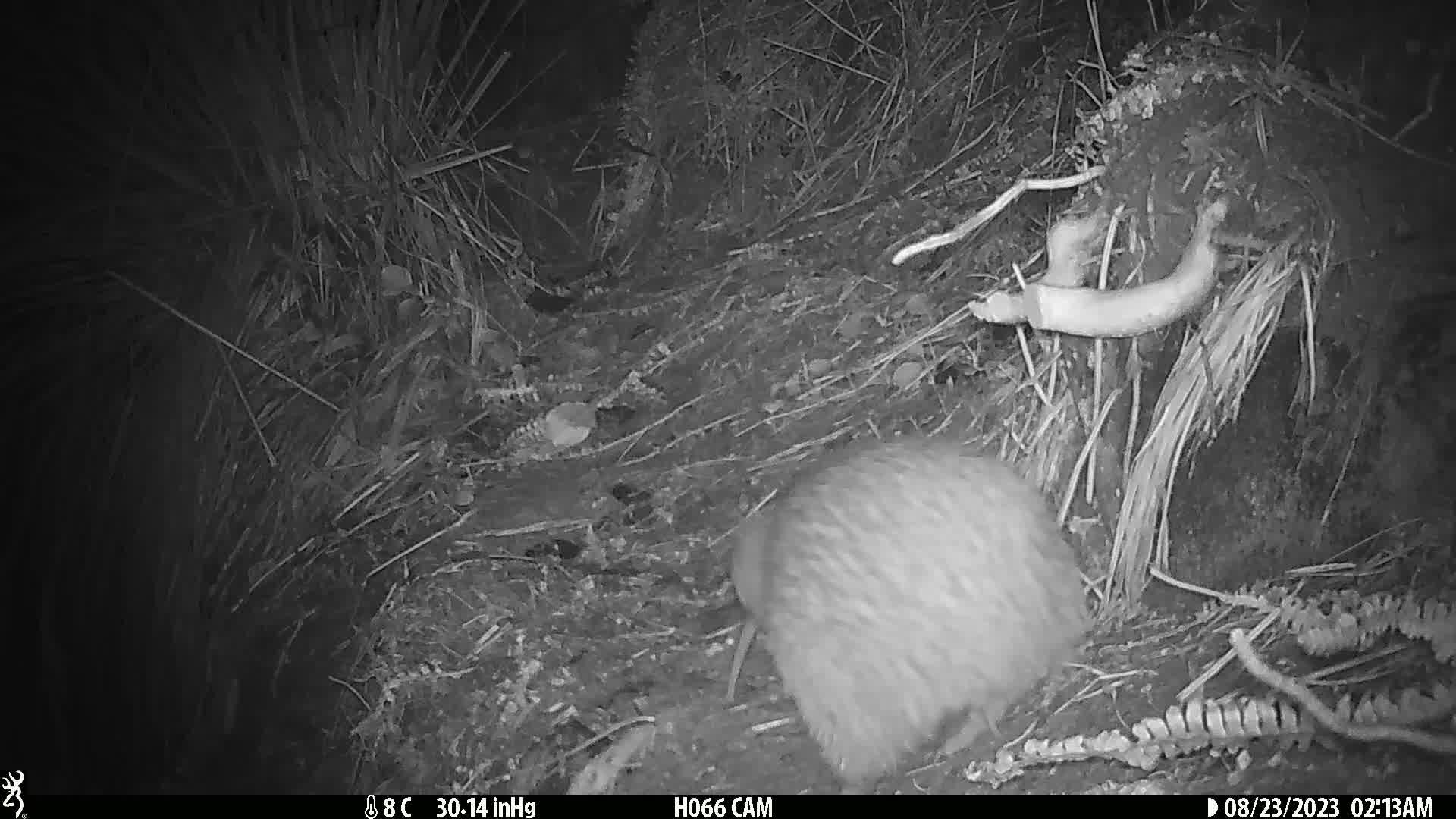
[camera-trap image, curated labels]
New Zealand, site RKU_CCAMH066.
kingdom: Animalia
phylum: Chordata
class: Aves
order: Apterygiformes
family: Apterygidae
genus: Apteryx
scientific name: Apteryx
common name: kiwi